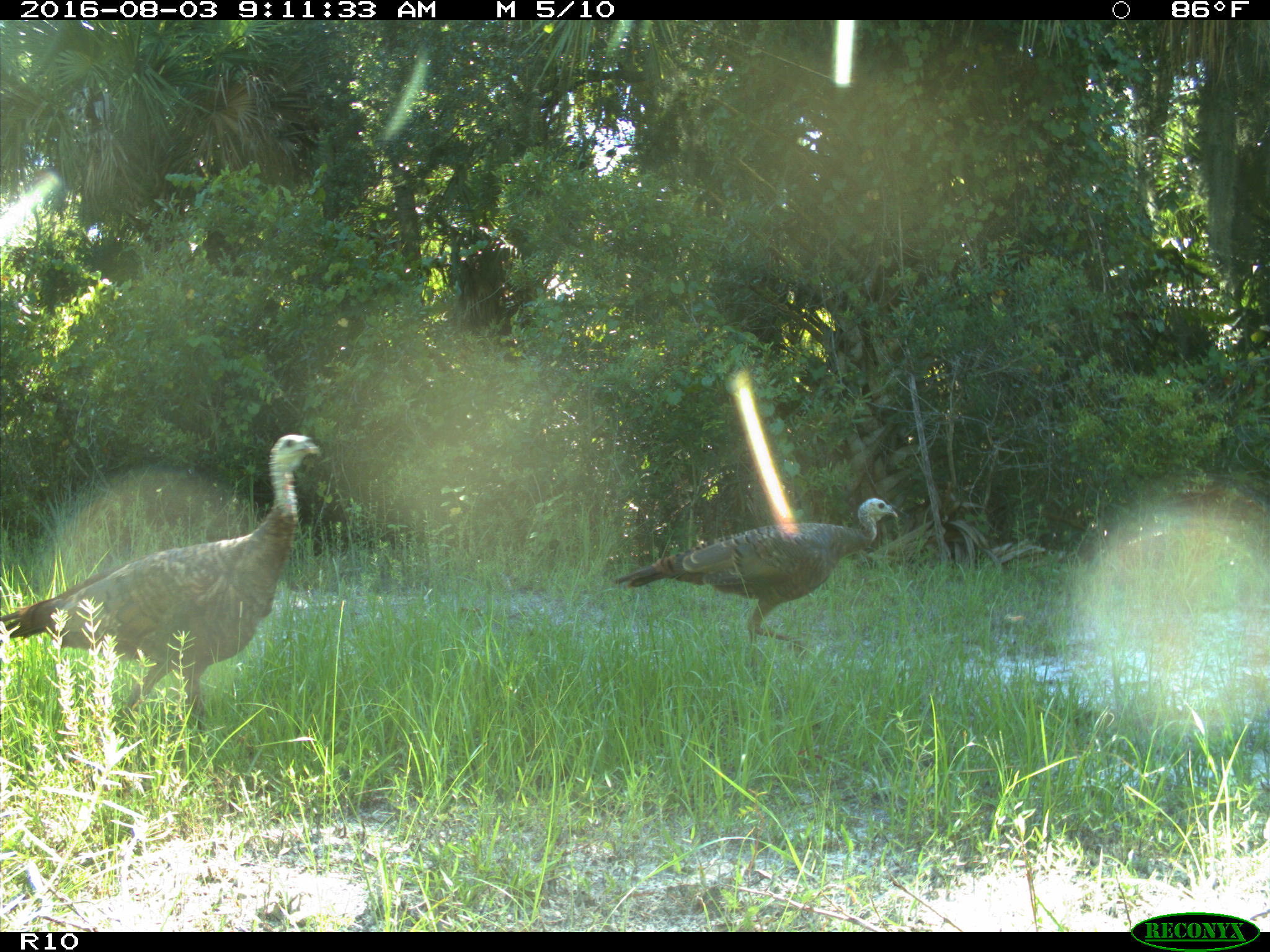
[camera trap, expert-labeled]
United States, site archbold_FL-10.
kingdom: Animalia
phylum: Chordata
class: Aves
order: Galliformes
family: Phasianidae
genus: Meleagris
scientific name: Meleagris gallopavo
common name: wild turkey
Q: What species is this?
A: Meleagris gallopavo (wild turkey).